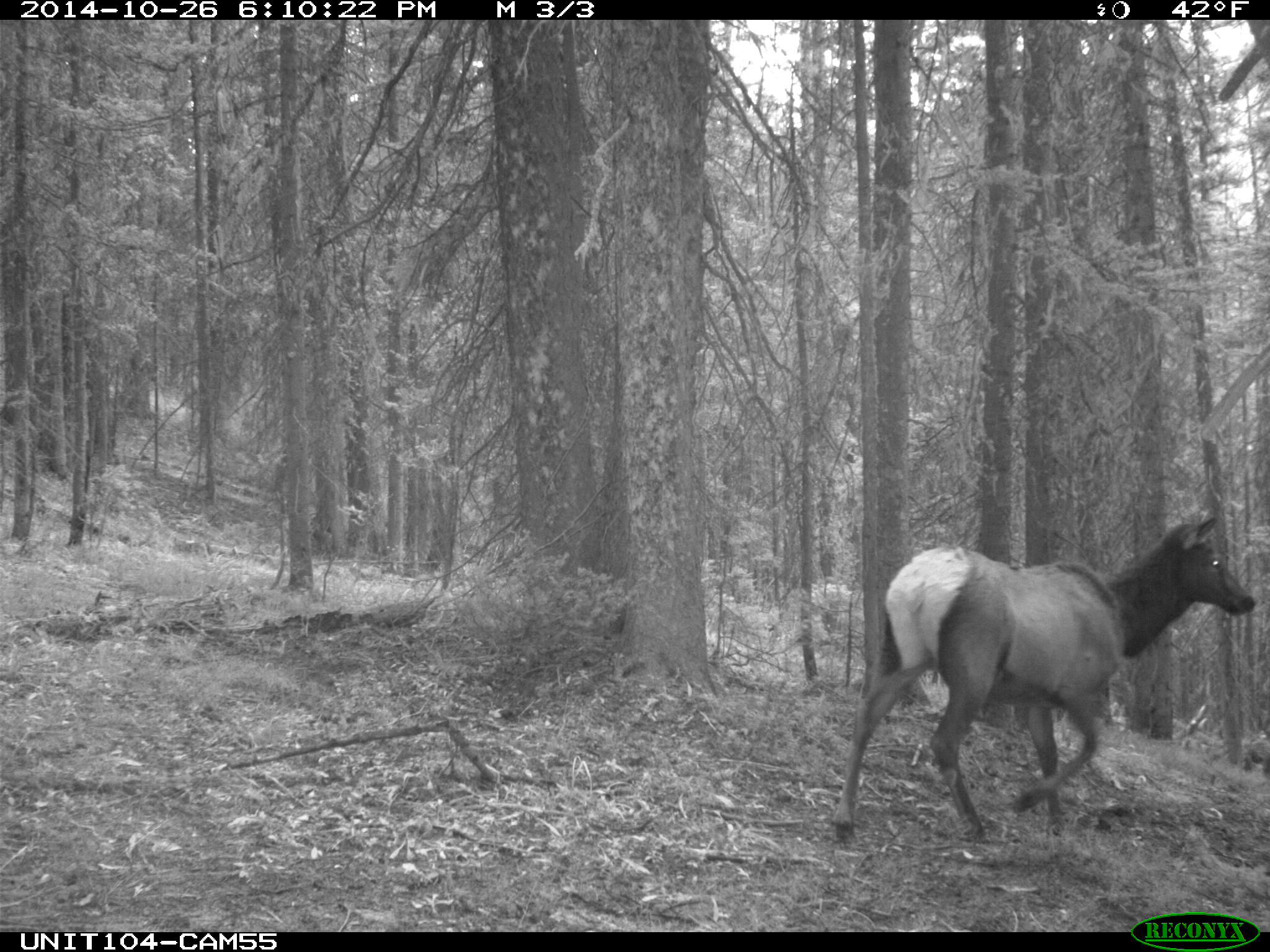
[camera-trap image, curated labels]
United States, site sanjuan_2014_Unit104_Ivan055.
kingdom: Animalia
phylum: Chordata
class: Mammalia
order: Artiodactyla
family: Cervidae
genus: Cervus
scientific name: Cervus elaphus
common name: red deer